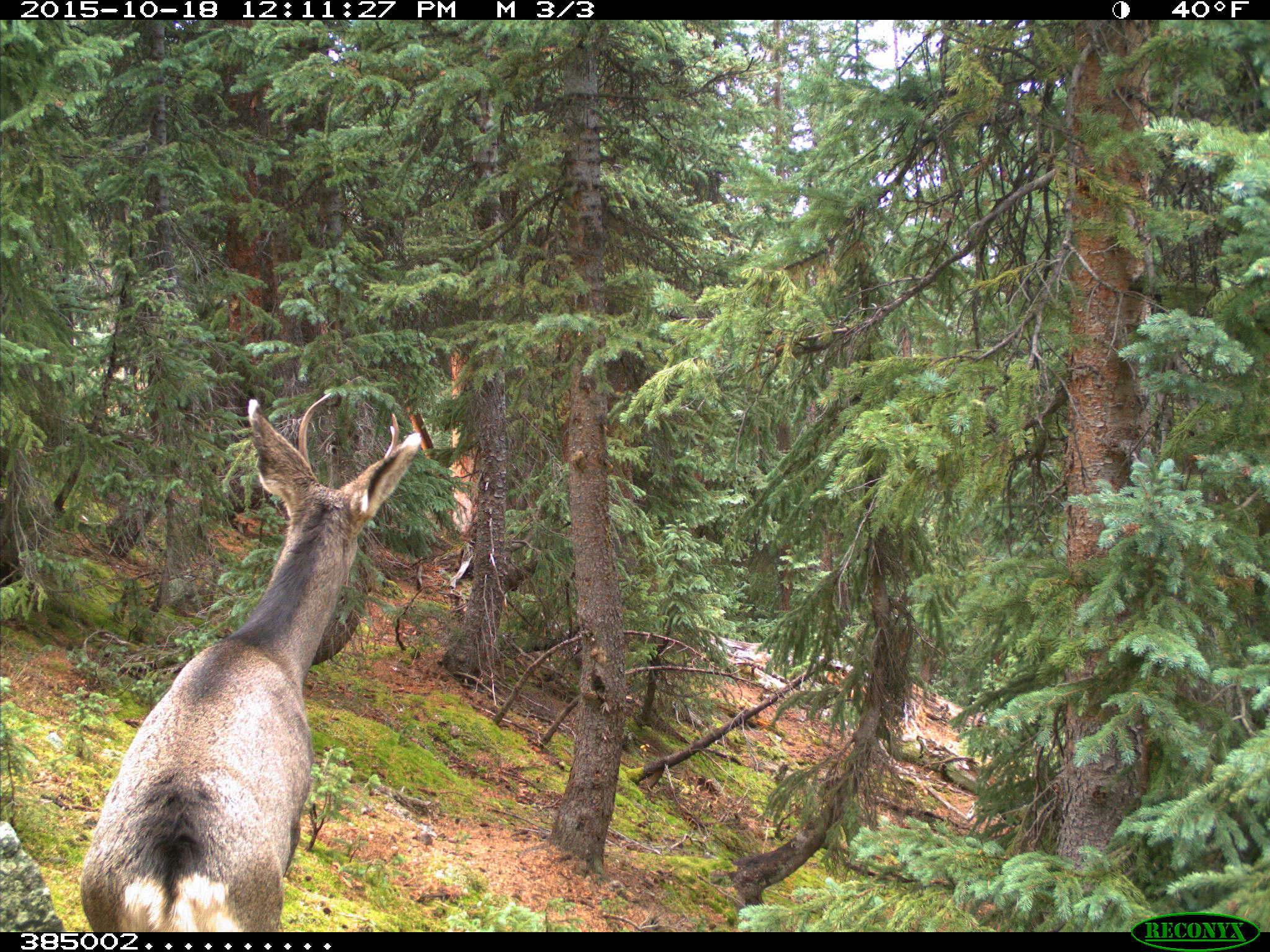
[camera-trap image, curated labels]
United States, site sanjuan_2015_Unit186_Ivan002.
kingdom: Animalia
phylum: Chordata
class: Mammalia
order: Artiodactyla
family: Cervidae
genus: Odocoileus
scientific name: Odocoileus hemionus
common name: mule deer